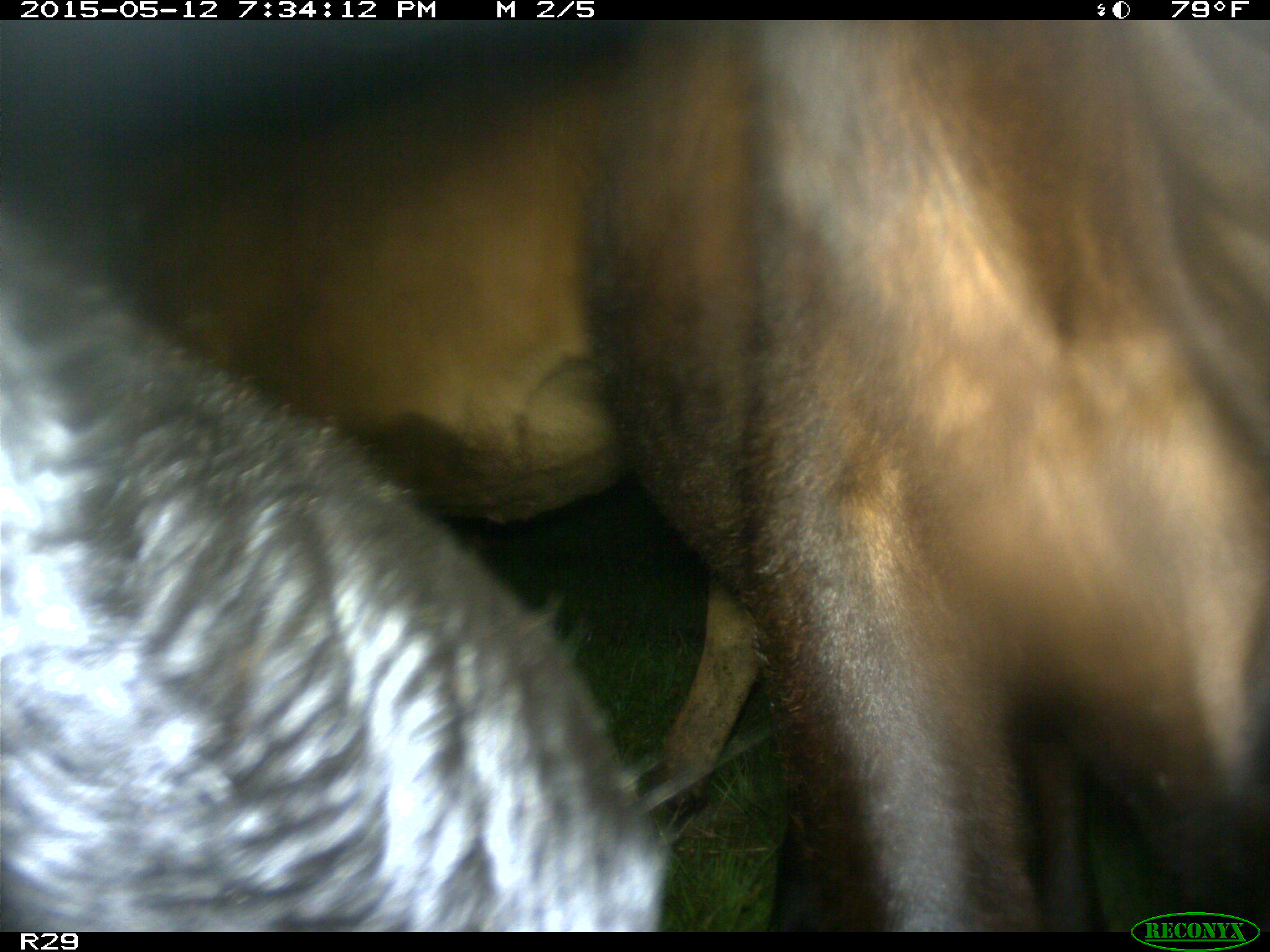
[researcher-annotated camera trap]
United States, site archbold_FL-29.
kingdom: Animalia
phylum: Chordata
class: Mammalia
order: Artiodactyla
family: Bovidae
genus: Bos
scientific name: Bos taurus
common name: domestic cow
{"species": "Bos taurus (domestic cow)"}